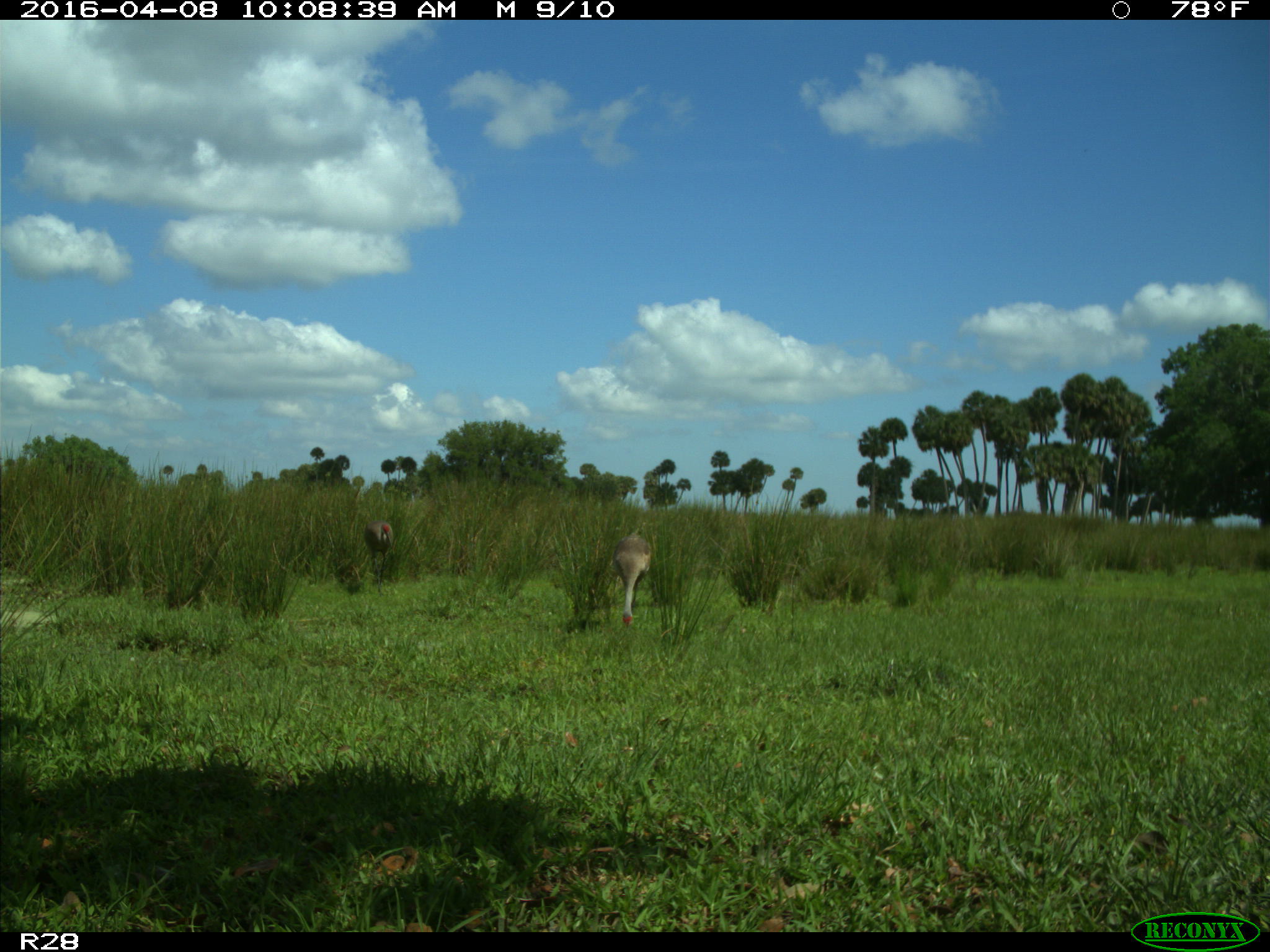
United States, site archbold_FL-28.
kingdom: Animalia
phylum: Chordata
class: Aves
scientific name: Aves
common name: birds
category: unidentified bird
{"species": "unidentified bird (birds) (Aves)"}